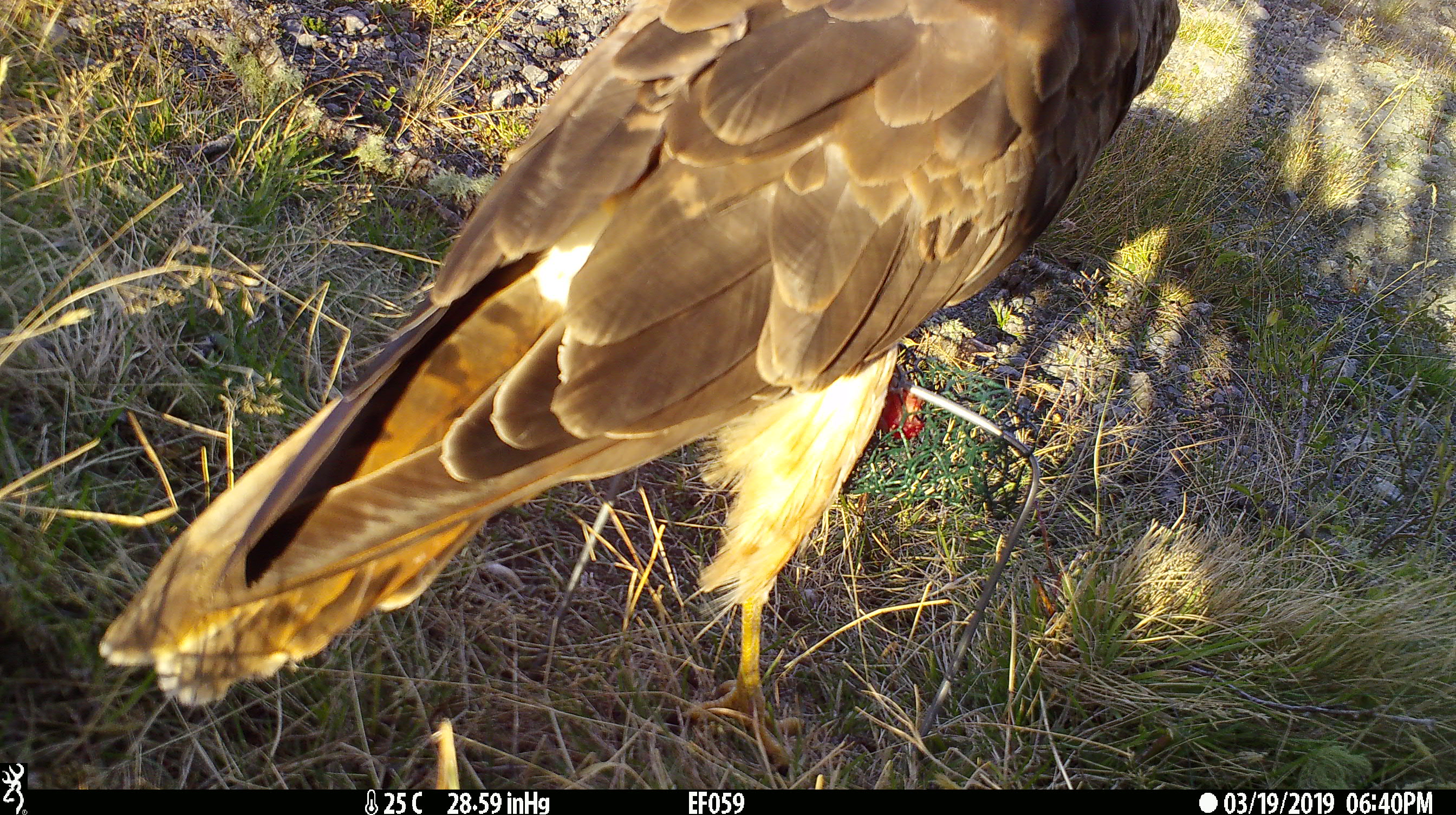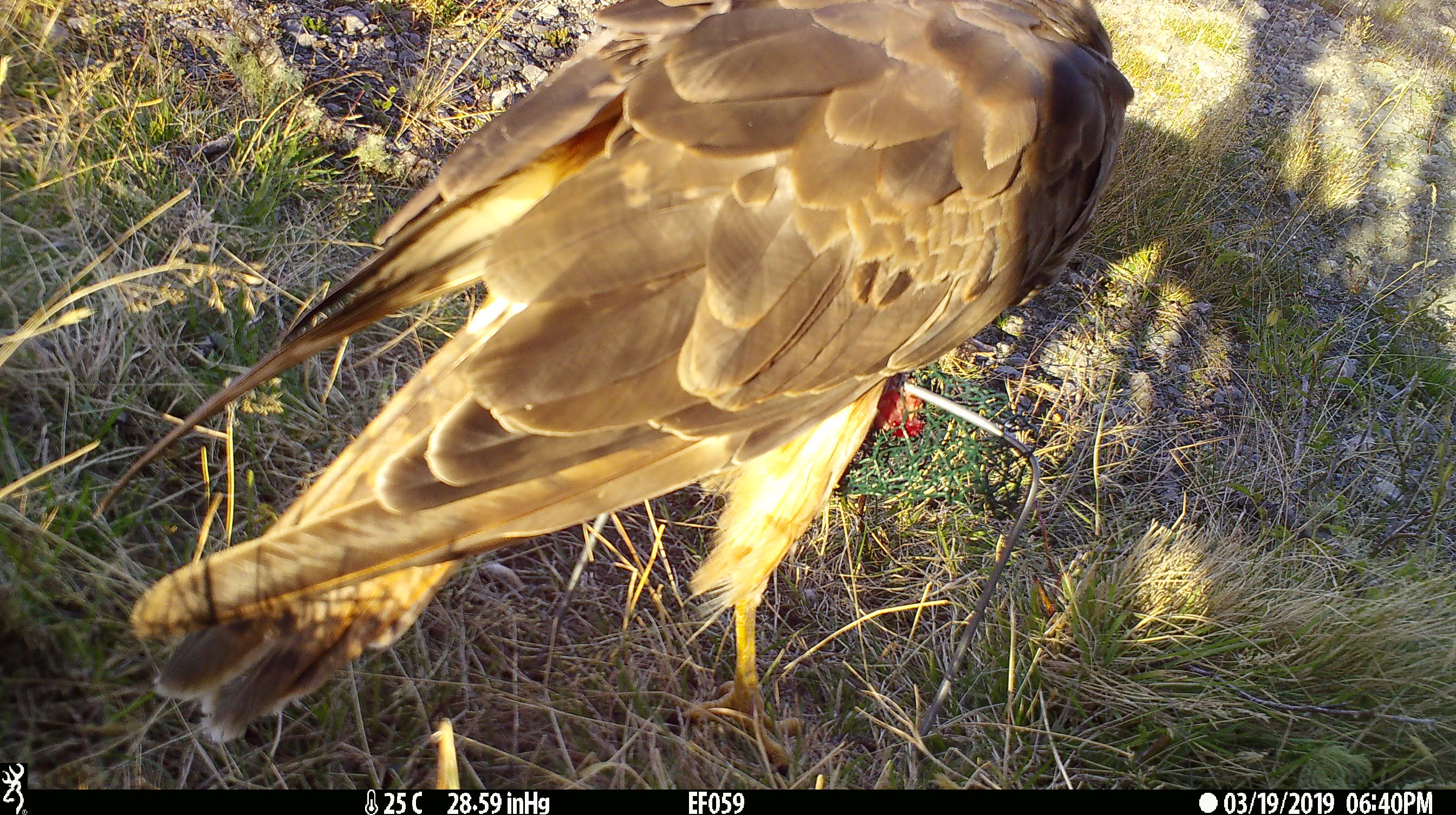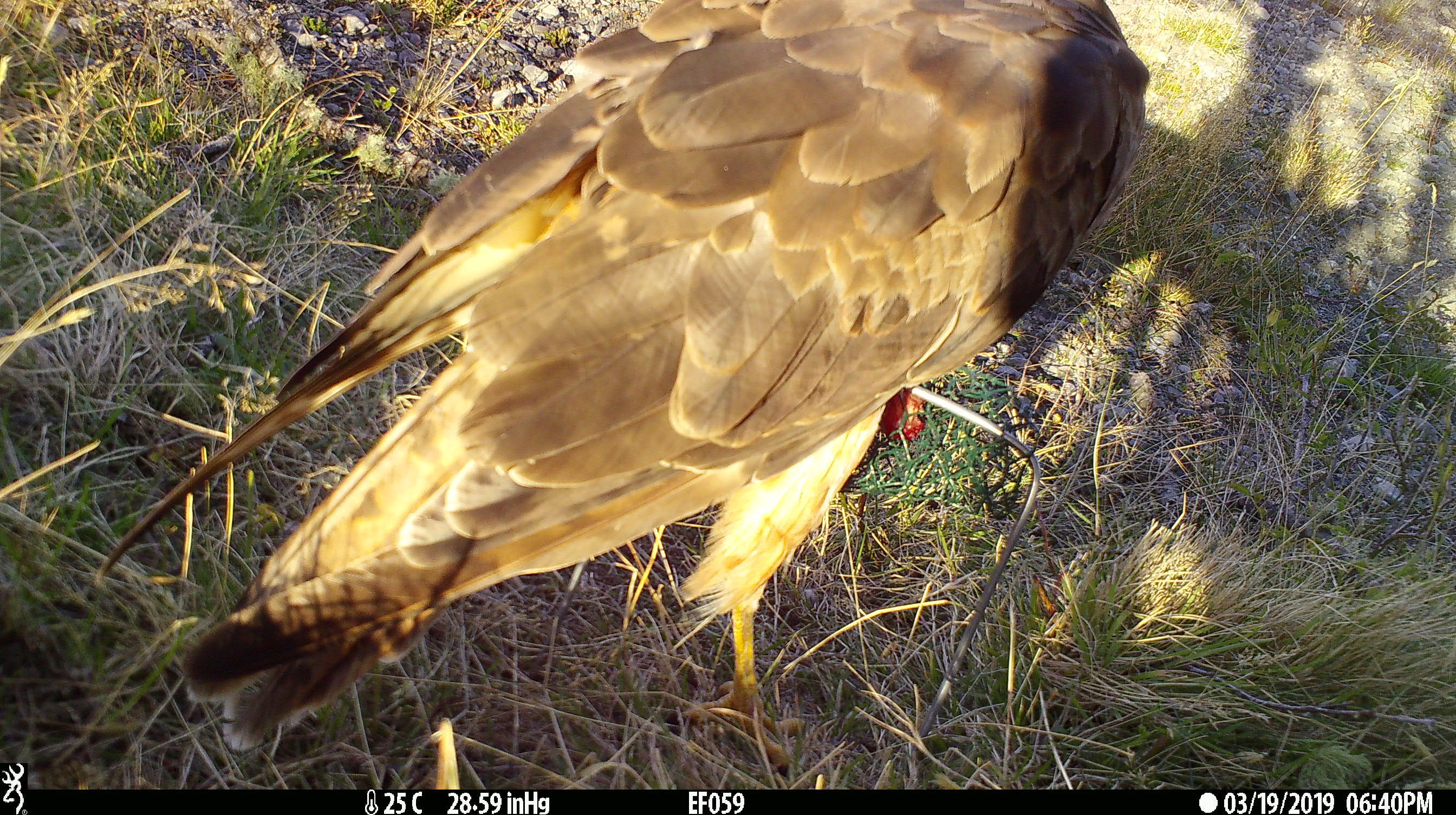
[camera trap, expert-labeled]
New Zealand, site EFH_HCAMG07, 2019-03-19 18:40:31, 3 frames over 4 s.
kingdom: Animalia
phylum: Chordata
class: Aves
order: Accipitriformes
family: Accipitridae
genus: Circus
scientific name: Circus approximans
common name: swamp harrier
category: harrier